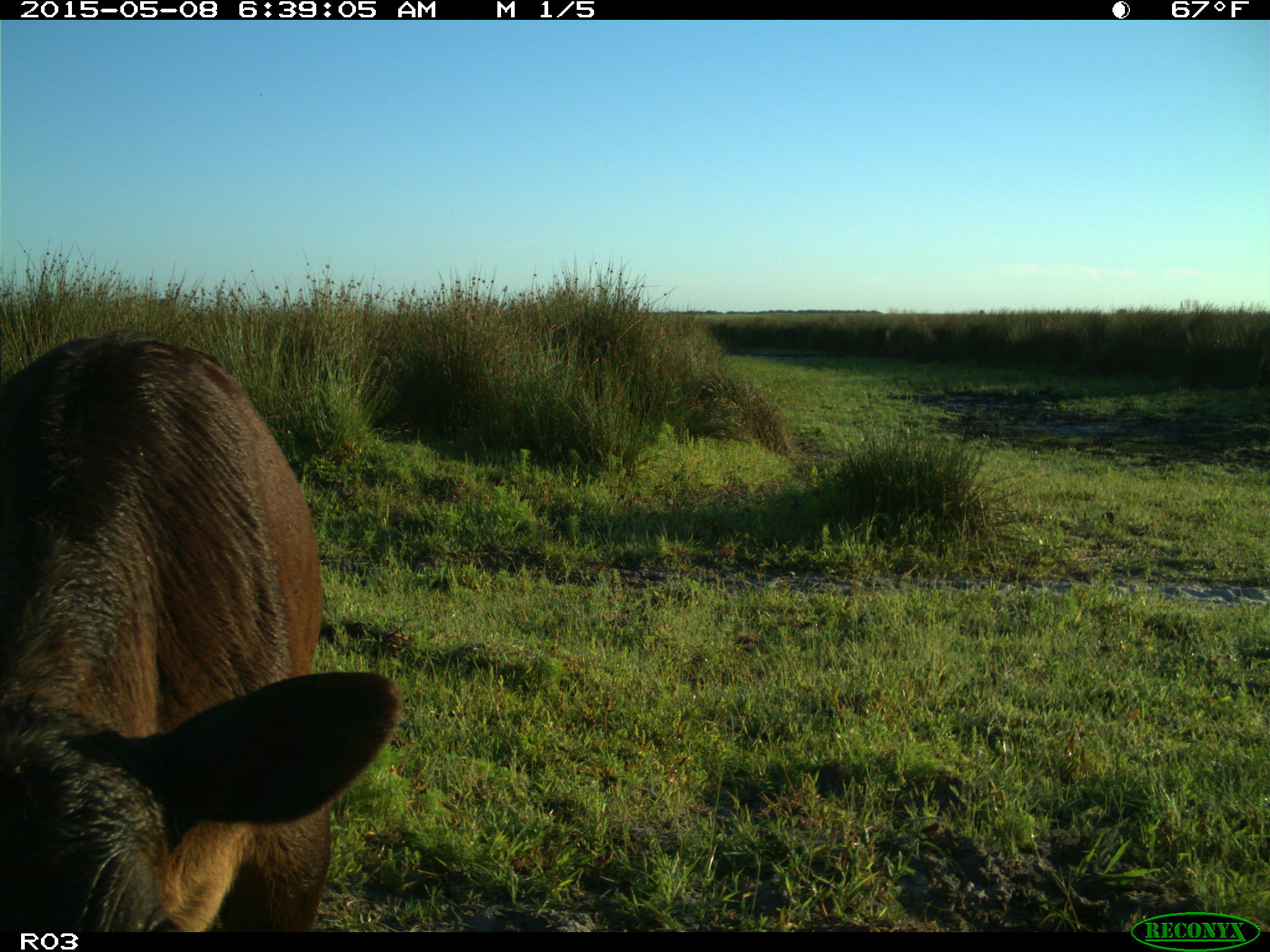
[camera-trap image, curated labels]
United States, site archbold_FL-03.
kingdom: Animalia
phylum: Chordata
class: Mammalia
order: Artiodactyla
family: Bovidae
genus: Bos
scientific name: Bos taurus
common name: domestic cow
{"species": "Bos taurus (domestic cow)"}